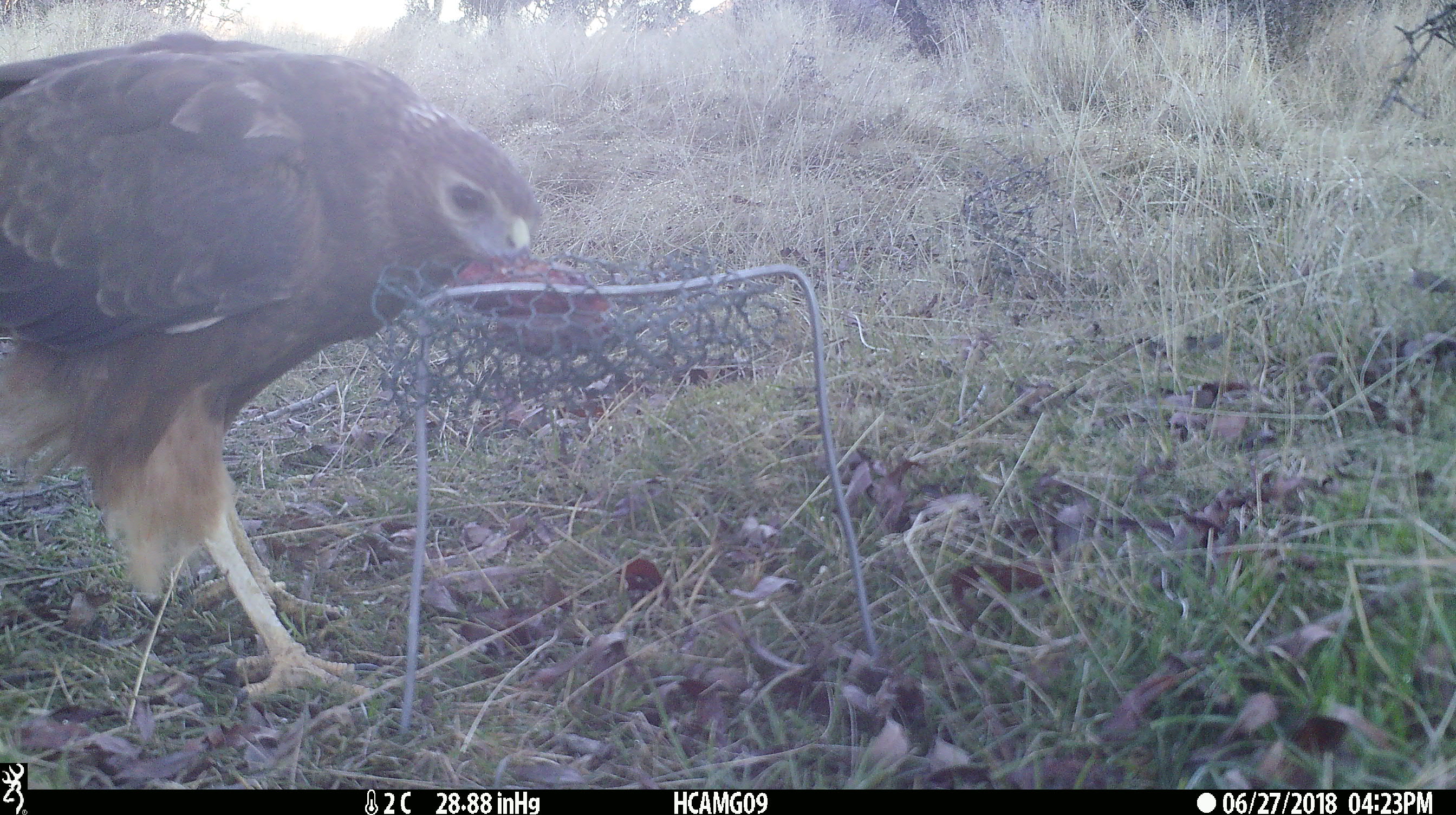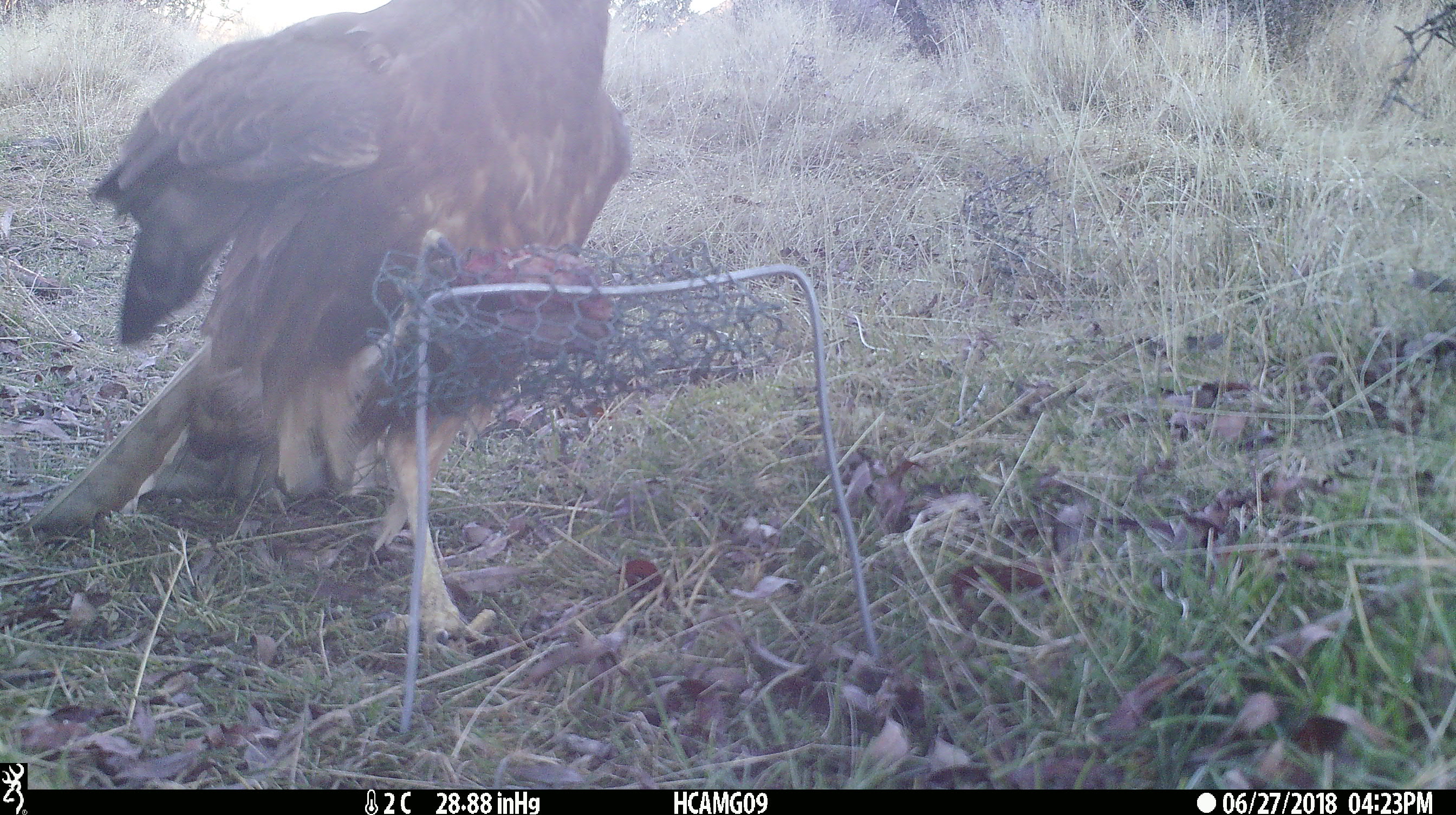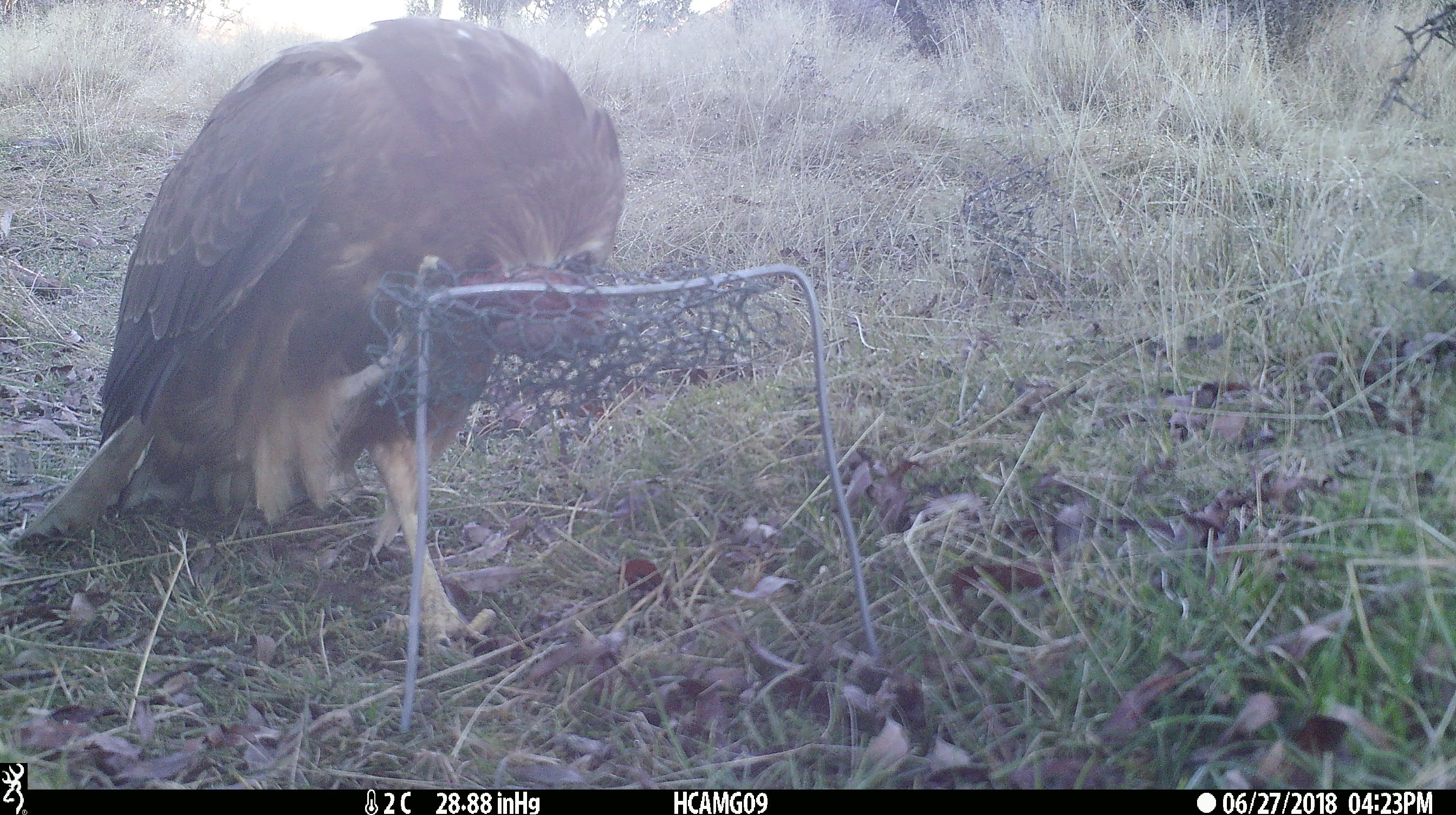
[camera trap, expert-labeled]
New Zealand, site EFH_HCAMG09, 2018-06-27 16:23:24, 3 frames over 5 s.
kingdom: Animalia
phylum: Chordata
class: Aves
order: Accipitriformes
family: Accipitridae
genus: Circus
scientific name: Circus approximans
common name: swamp harrier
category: harrier